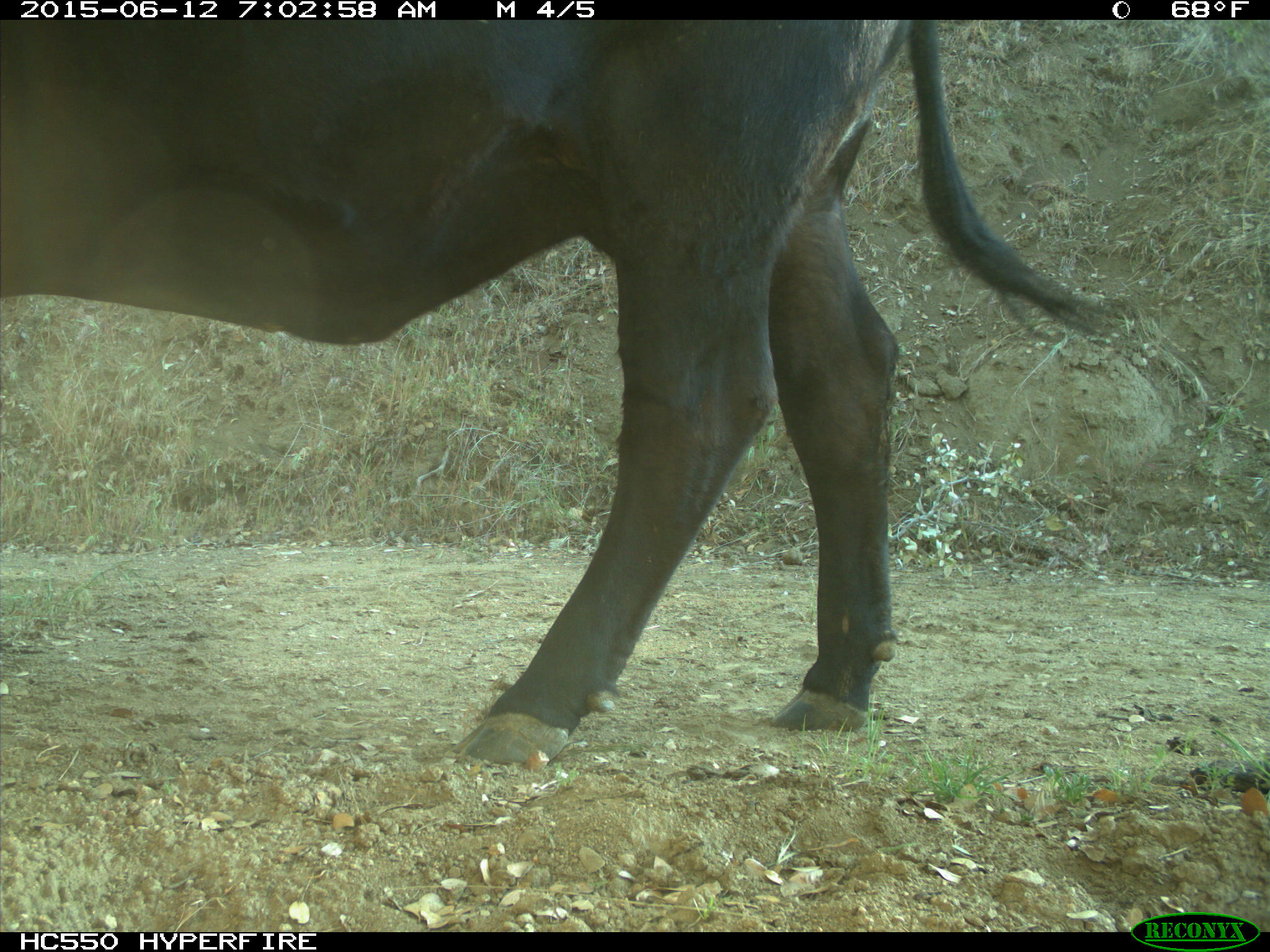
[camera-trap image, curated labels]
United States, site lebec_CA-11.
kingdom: Animalia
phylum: Chordata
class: Mammalia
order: Artiodactyla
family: Bovidae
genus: Bos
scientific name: Bos taurus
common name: domestic cow